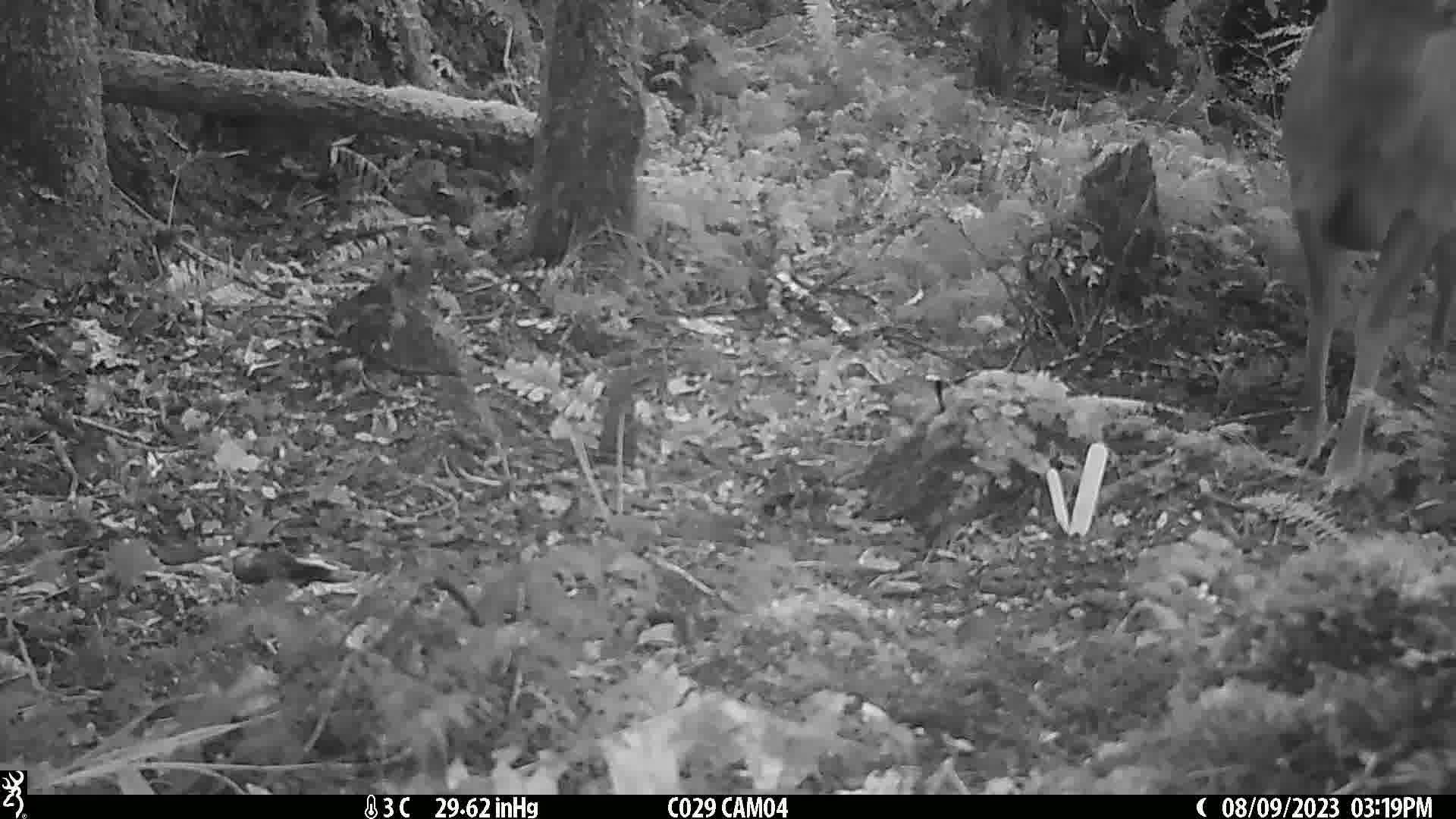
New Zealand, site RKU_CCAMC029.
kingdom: Animalia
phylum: Chordata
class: Mammalia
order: Artiodactyla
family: Cervidae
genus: Odocoileus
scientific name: Odocoileus virginianus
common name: white-tailed deer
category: white tailed deer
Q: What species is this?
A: White tailed deer (white-tailed deer) (Odocoileus virginianus).